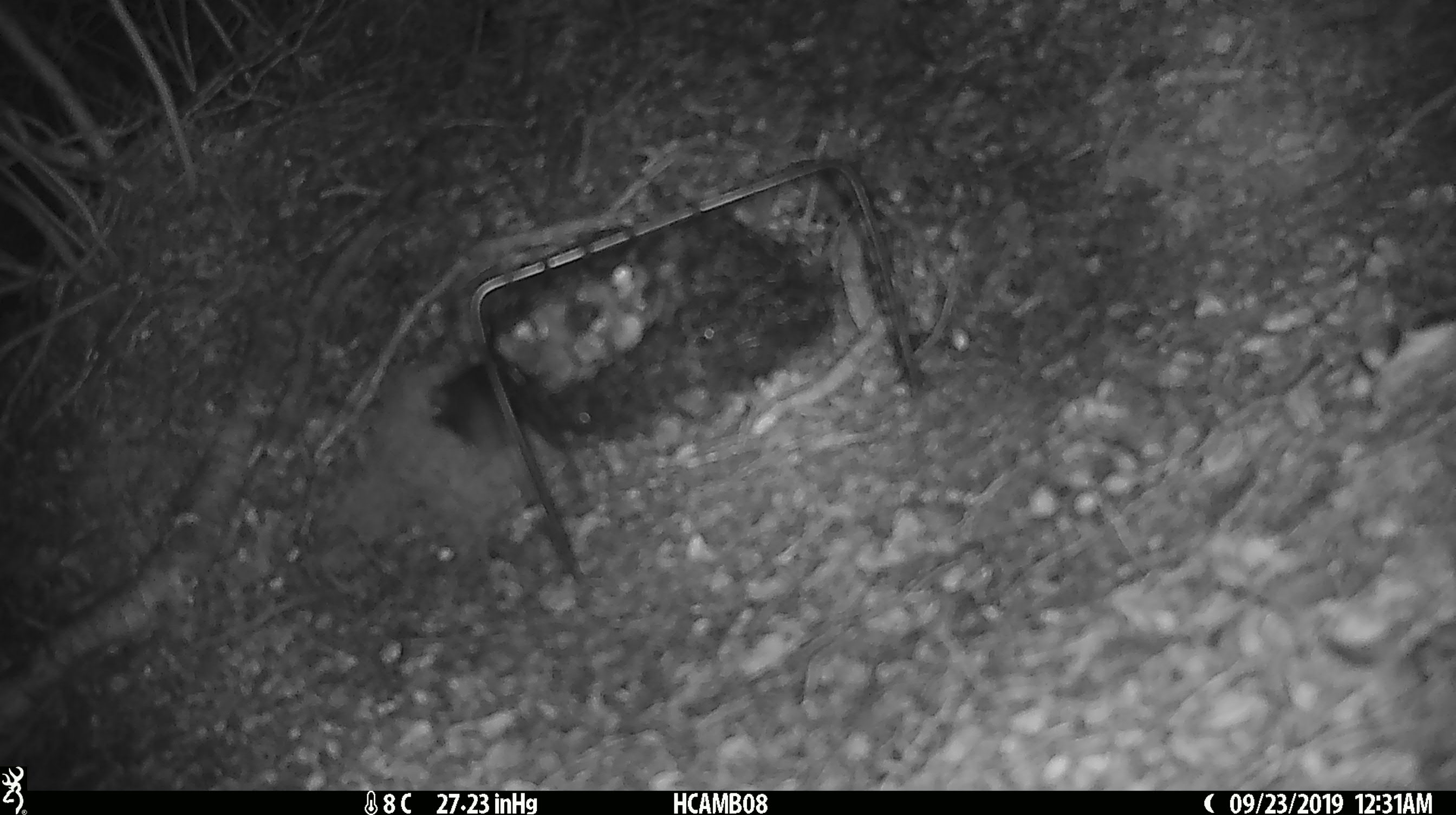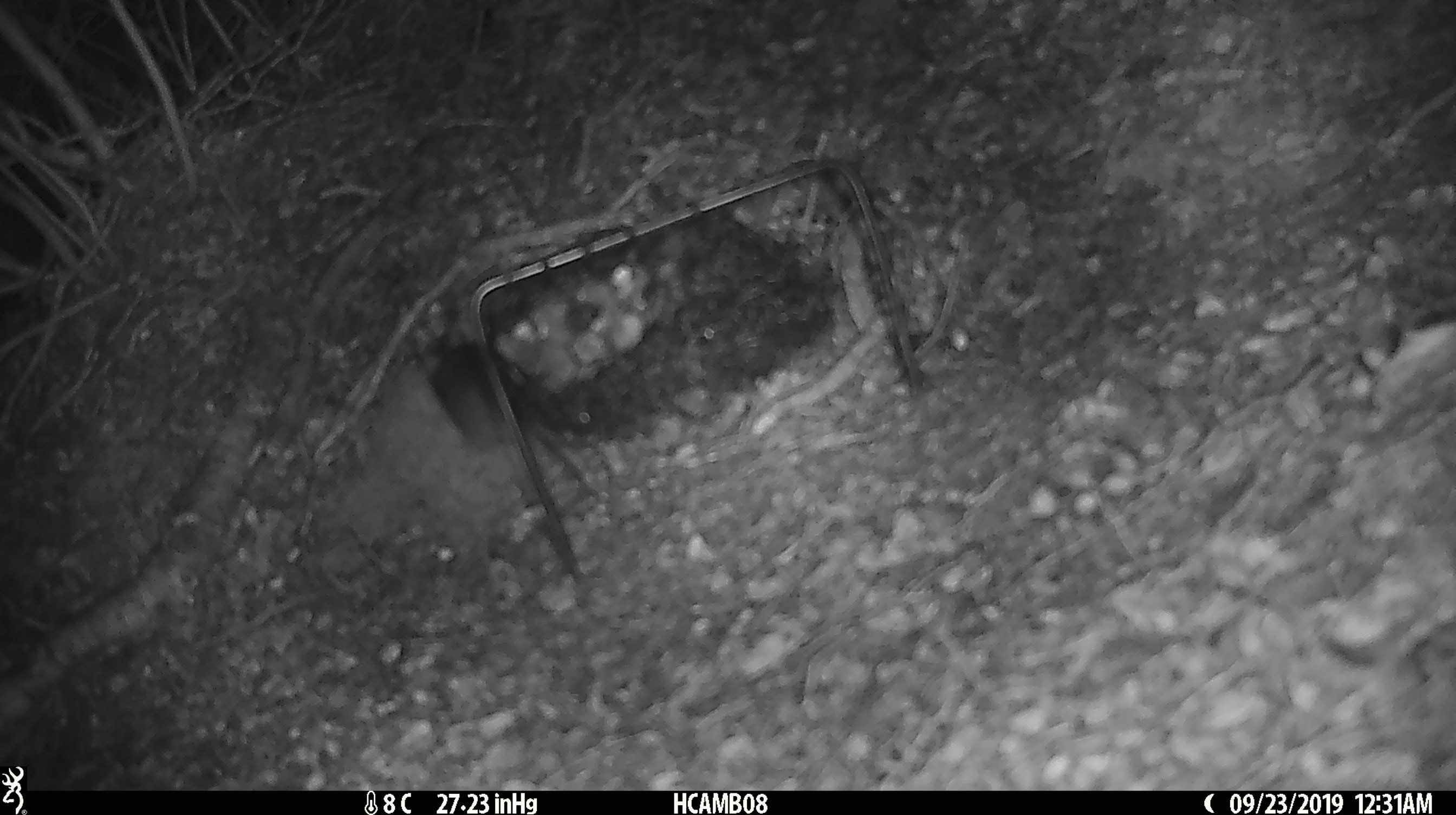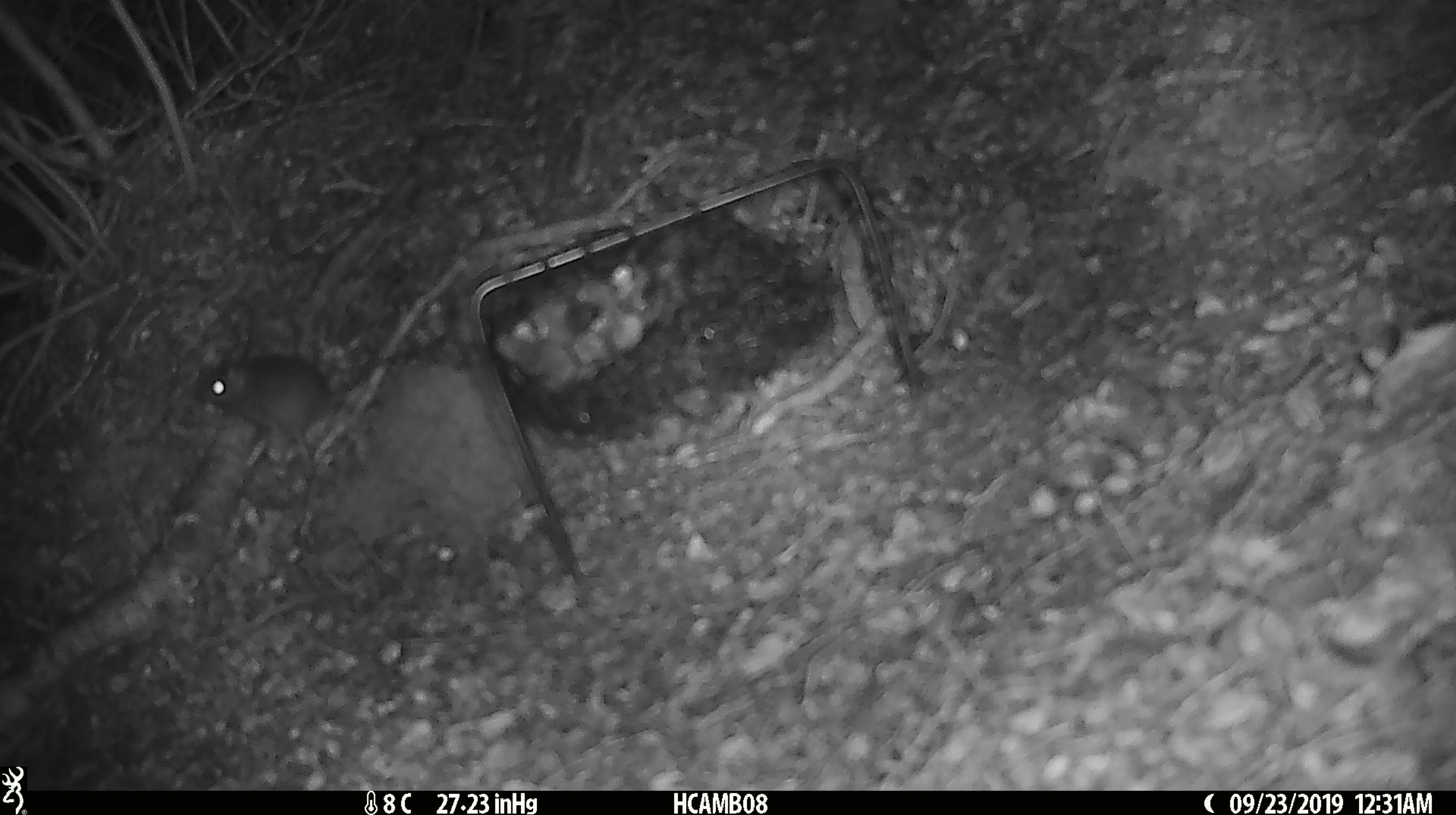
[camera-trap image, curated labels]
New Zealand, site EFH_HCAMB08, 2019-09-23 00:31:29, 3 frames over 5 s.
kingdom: Animalia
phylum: Chordata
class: Mammalia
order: Rodentia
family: Muridae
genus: Mus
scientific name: Mus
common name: mouse